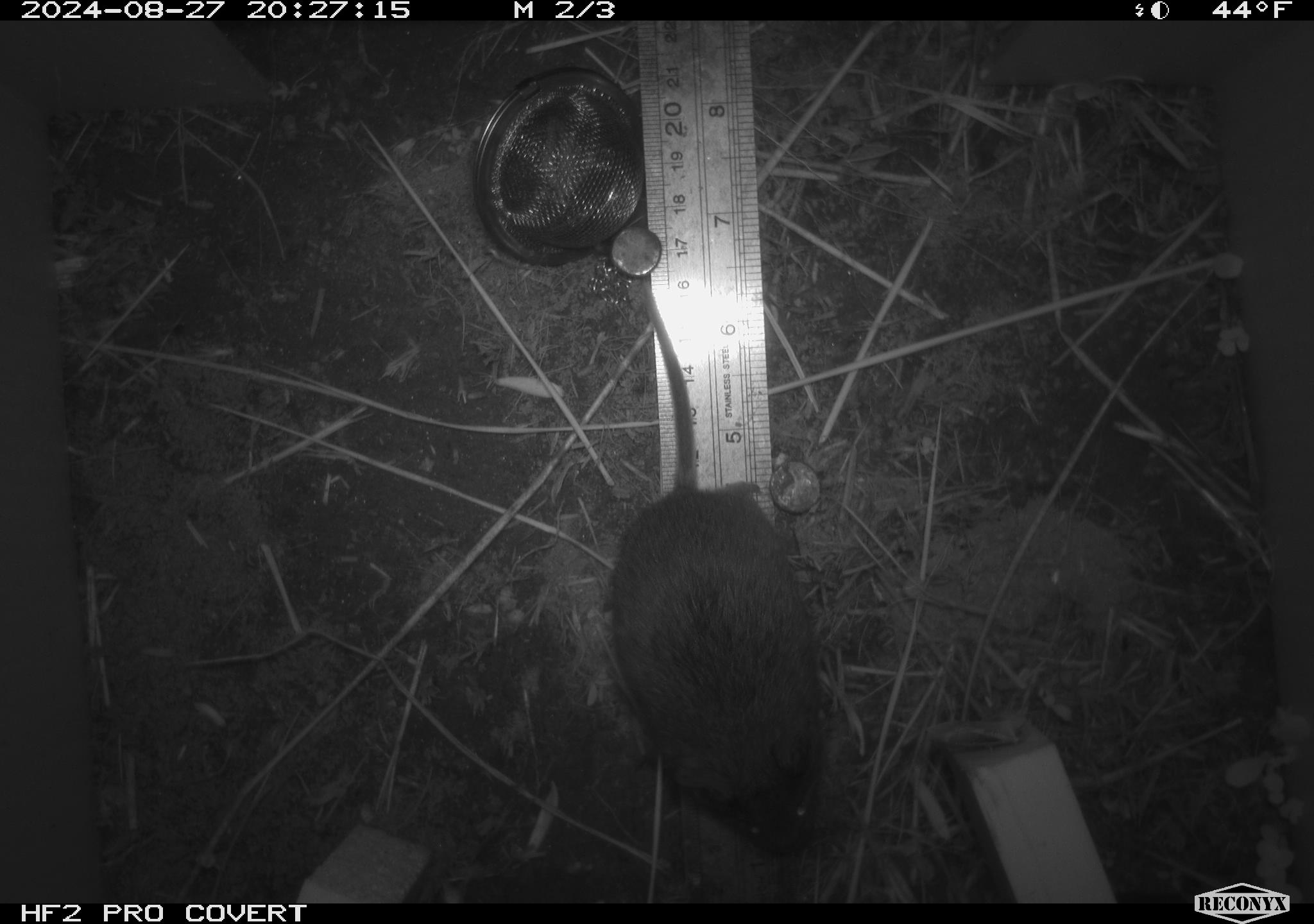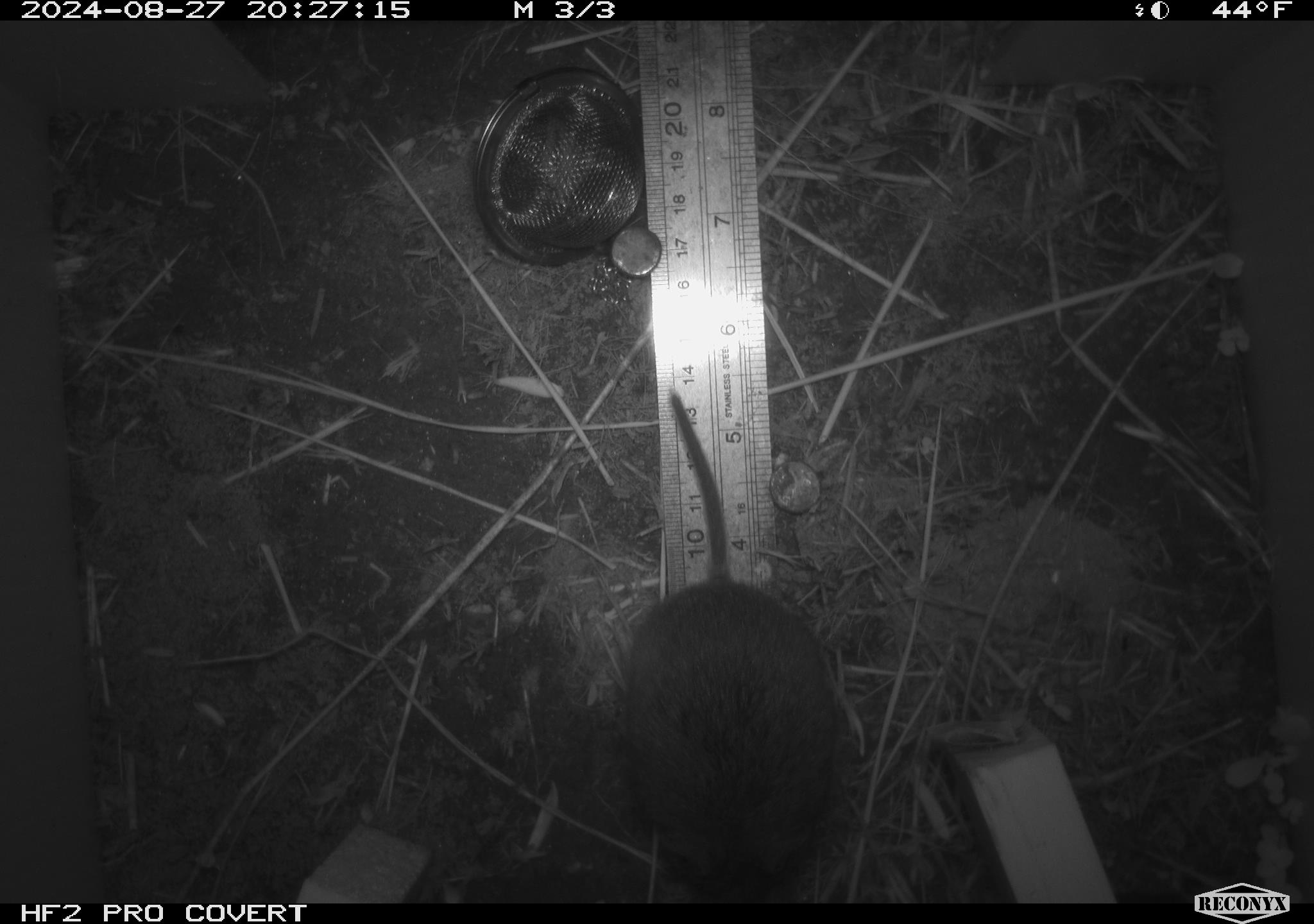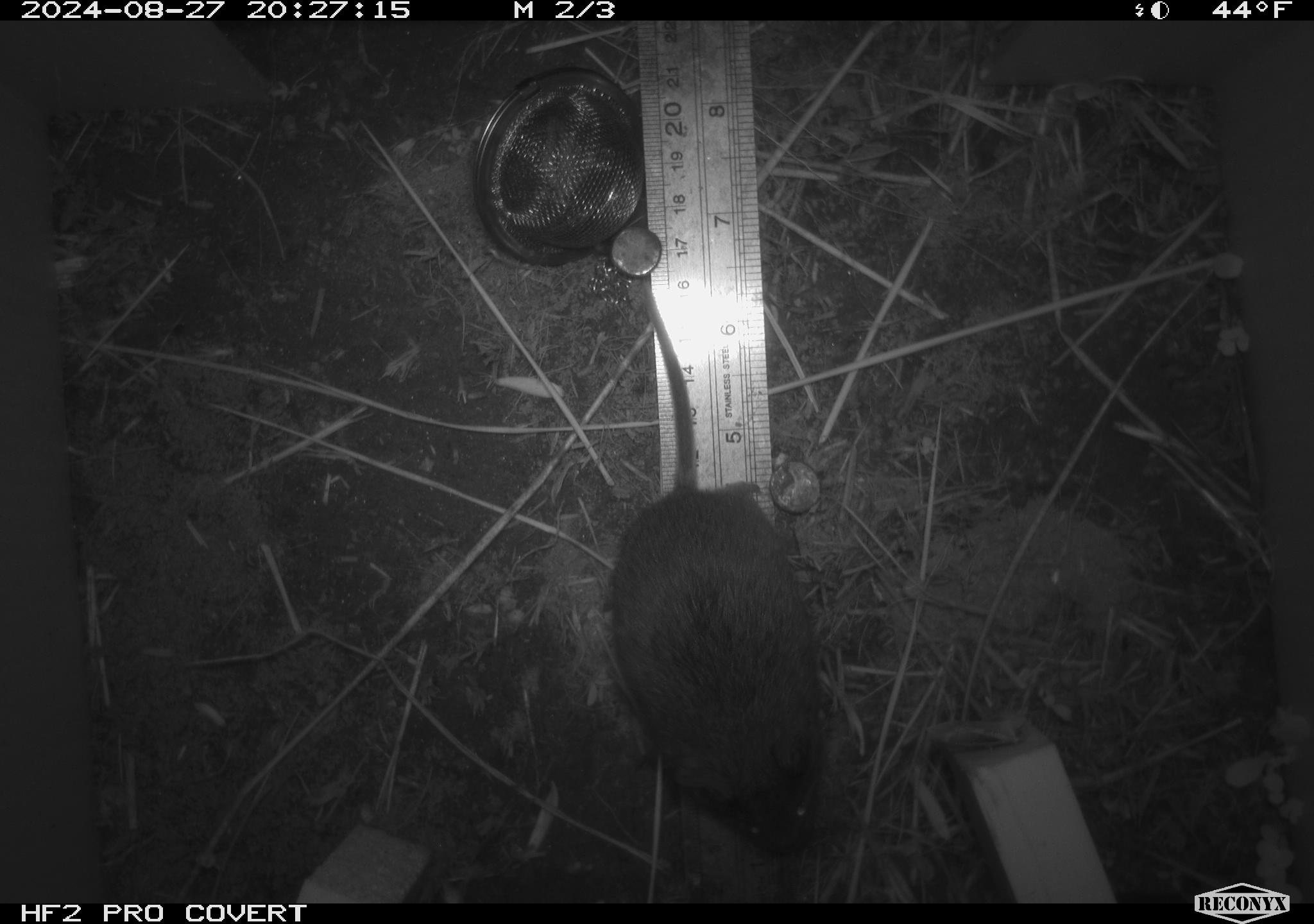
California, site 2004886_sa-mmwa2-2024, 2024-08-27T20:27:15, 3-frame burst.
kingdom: Animalia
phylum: Chordata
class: Mammalia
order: Rodentia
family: Cricetidae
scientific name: Arvicolinae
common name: voles, lemmings, and muskrats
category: arvicolinae subfamily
Arvicolinae subfamily (voles, lemmings, and muskrats) (Arvicolinae).